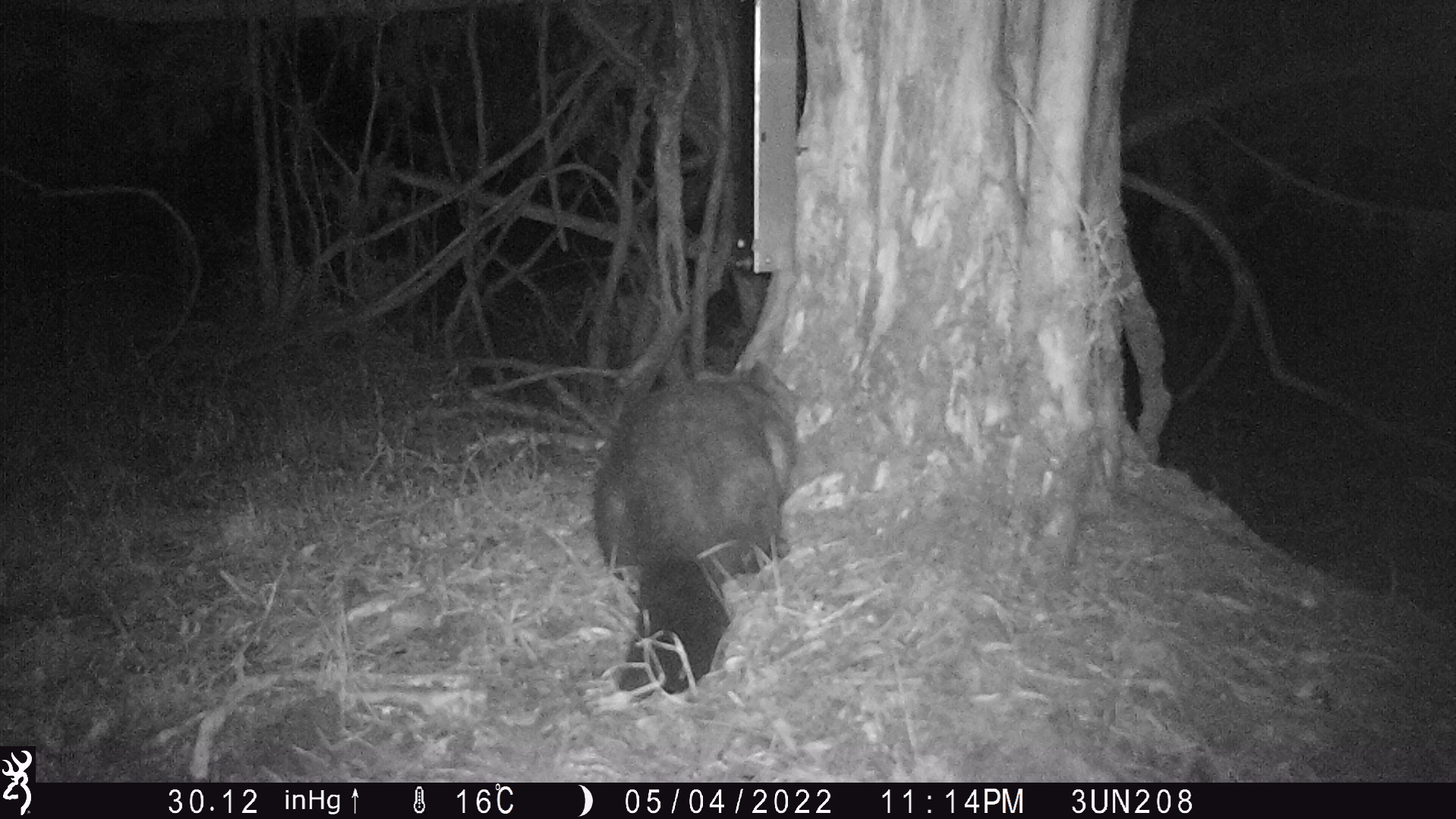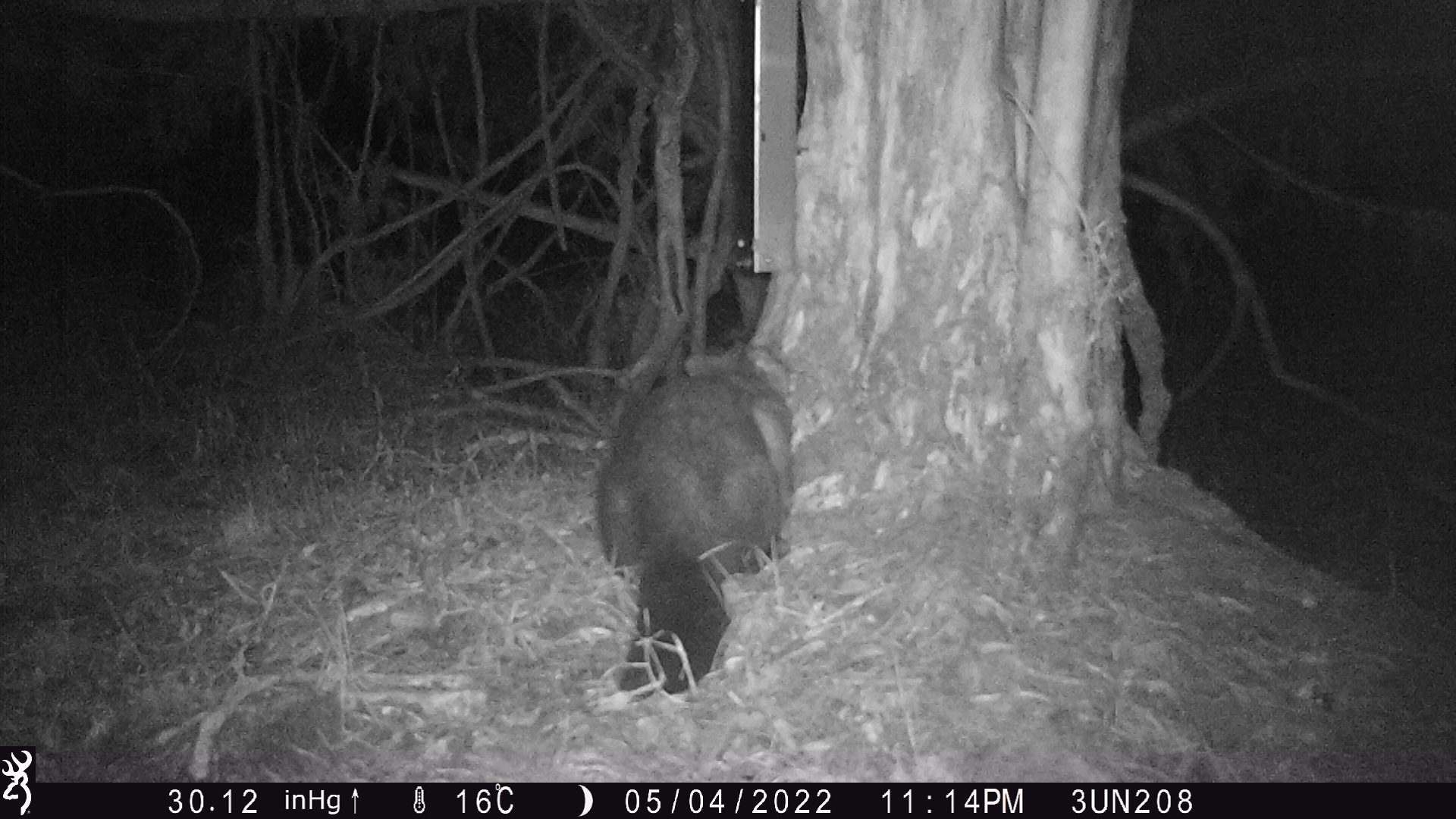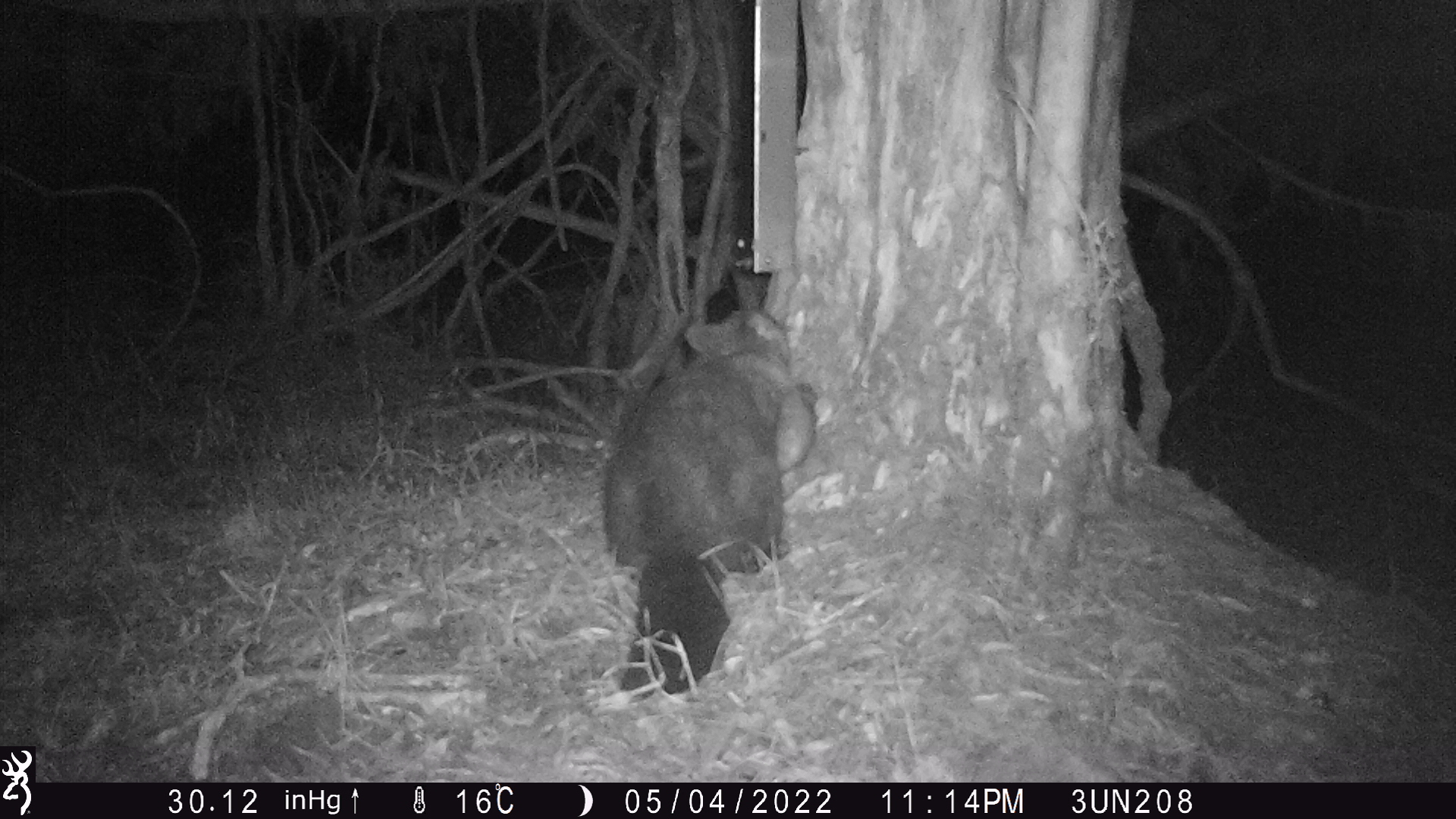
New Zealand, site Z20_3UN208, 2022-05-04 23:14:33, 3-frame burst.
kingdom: Animalia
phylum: Chordata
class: Mammalia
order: Diprotodontia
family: Phalangeridae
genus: Trichosurus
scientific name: Trichosurus vulpecula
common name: common brushtail possum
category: possum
Possum (common brushtail possum) (Trichosurus vulpecula).